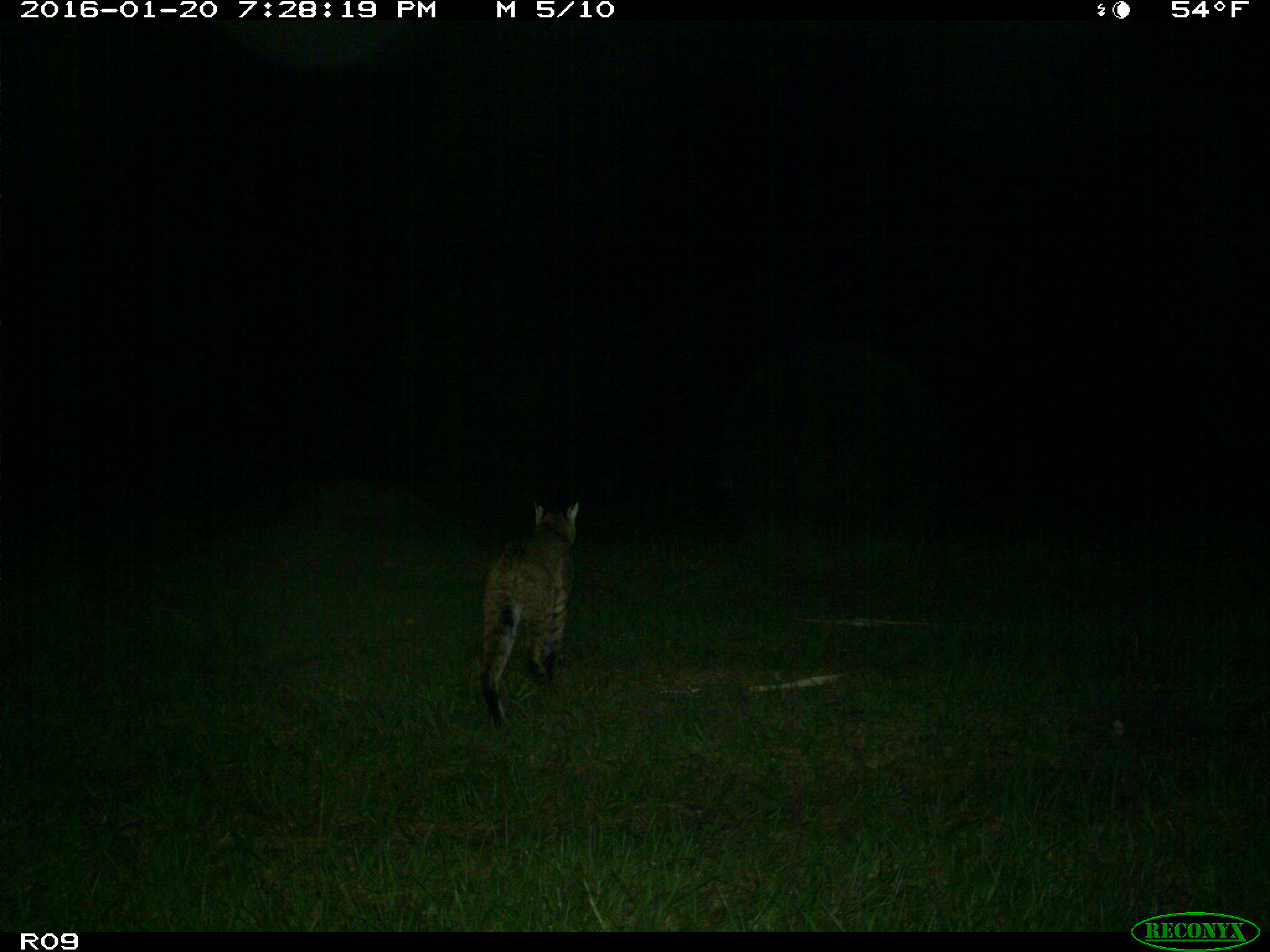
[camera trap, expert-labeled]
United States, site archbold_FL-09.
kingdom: Animalia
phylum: Chordata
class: Mammalia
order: Carnivora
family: Felidae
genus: Lynx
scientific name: Lynx rufus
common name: bobcat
Lynx rufus (bobcat).